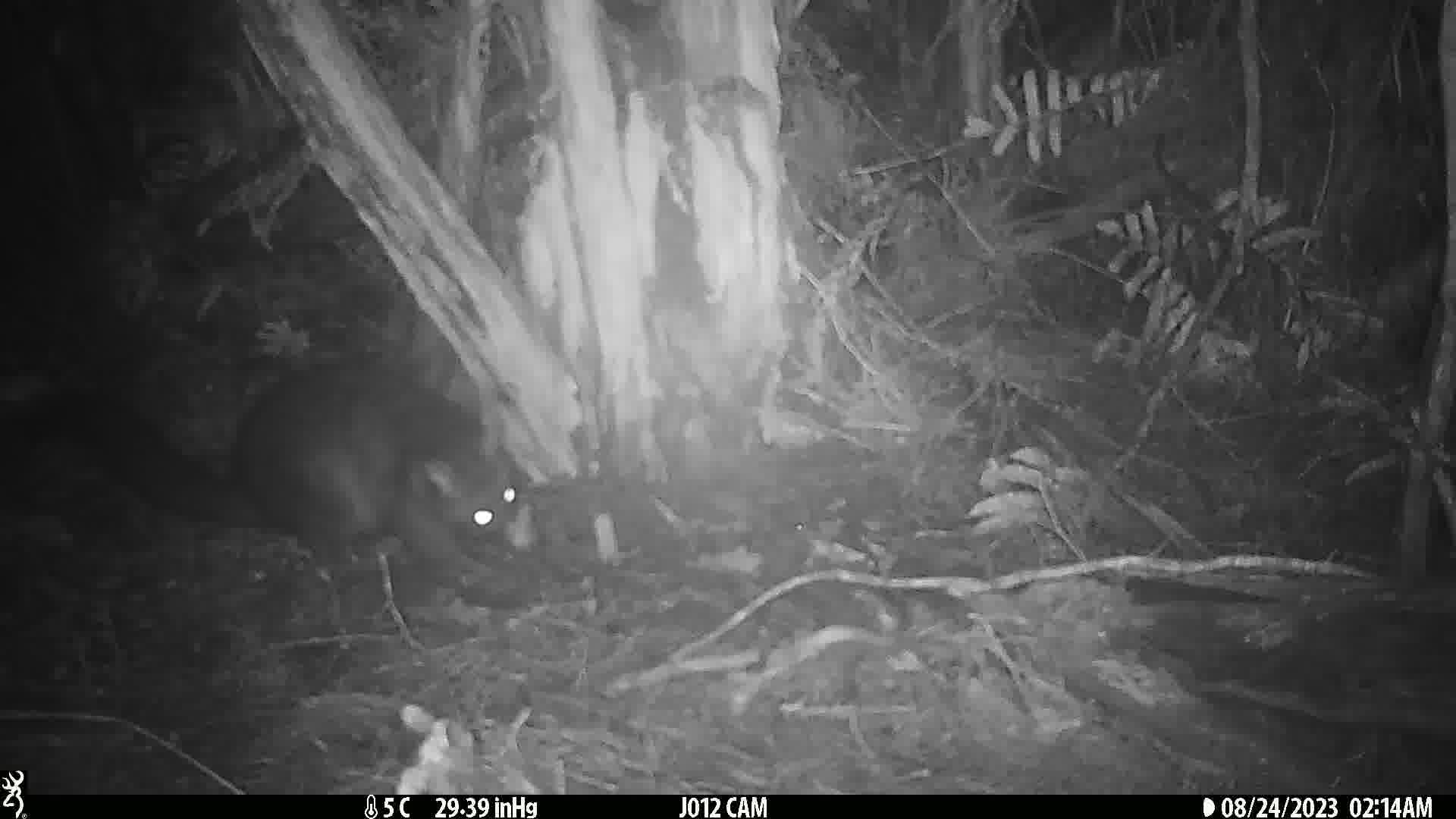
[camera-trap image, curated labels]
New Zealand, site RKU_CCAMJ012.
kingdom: Animalia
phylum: Chordata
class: Mammalia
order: Diprotodontia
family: Phalangeridae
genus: Trichosurus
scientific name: Trichosurus vulpecula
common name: common brushtail possum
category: possum